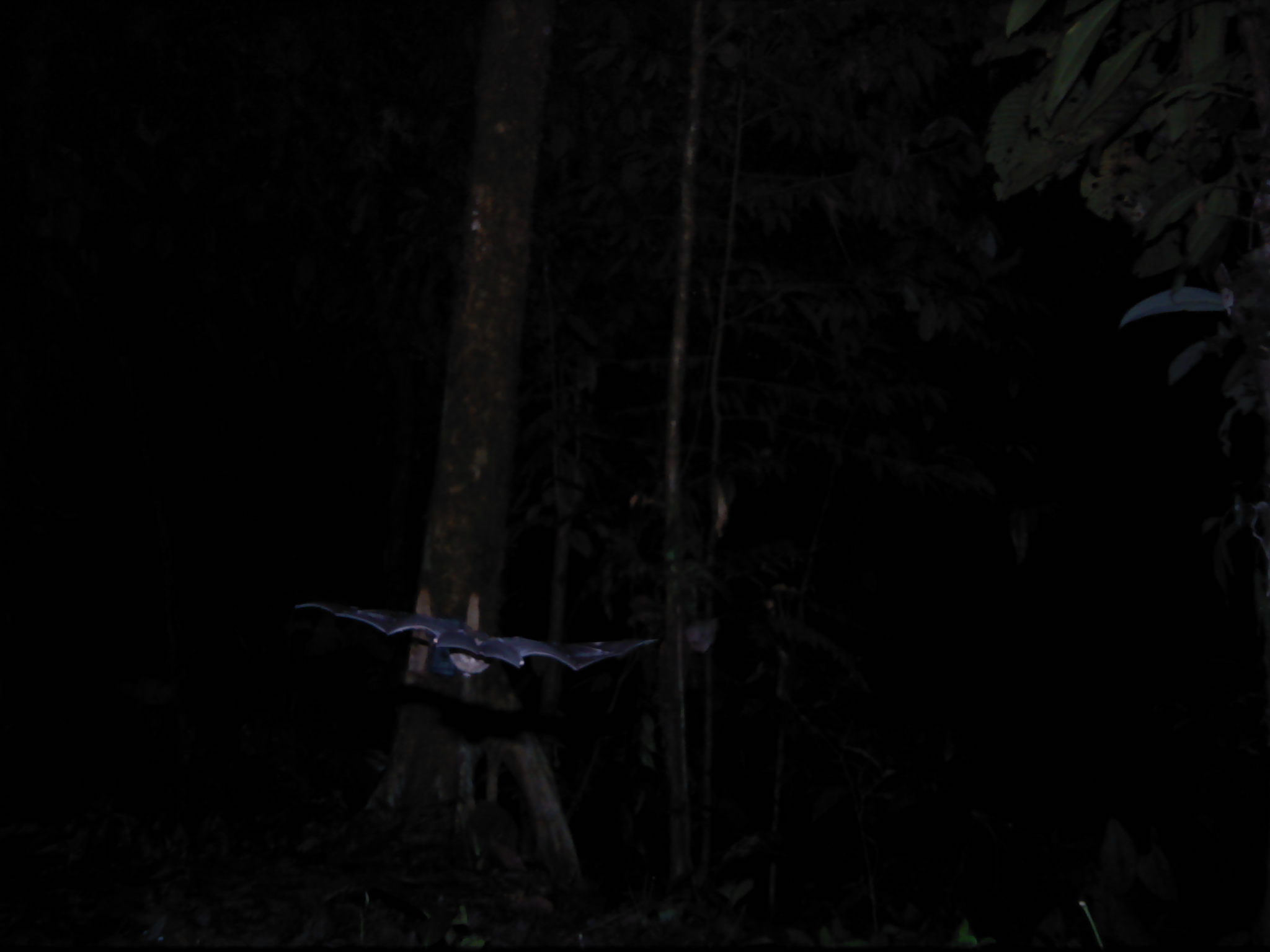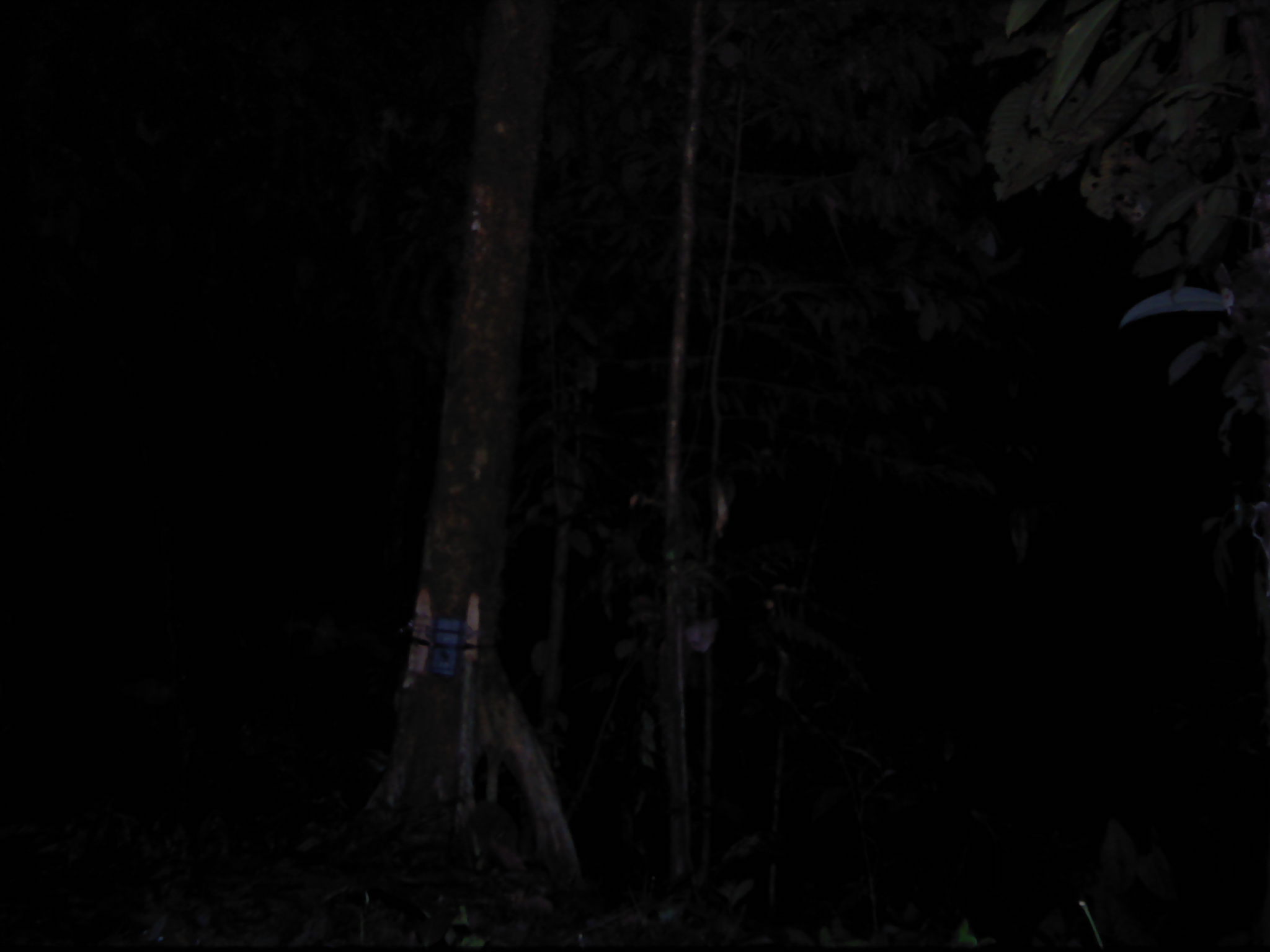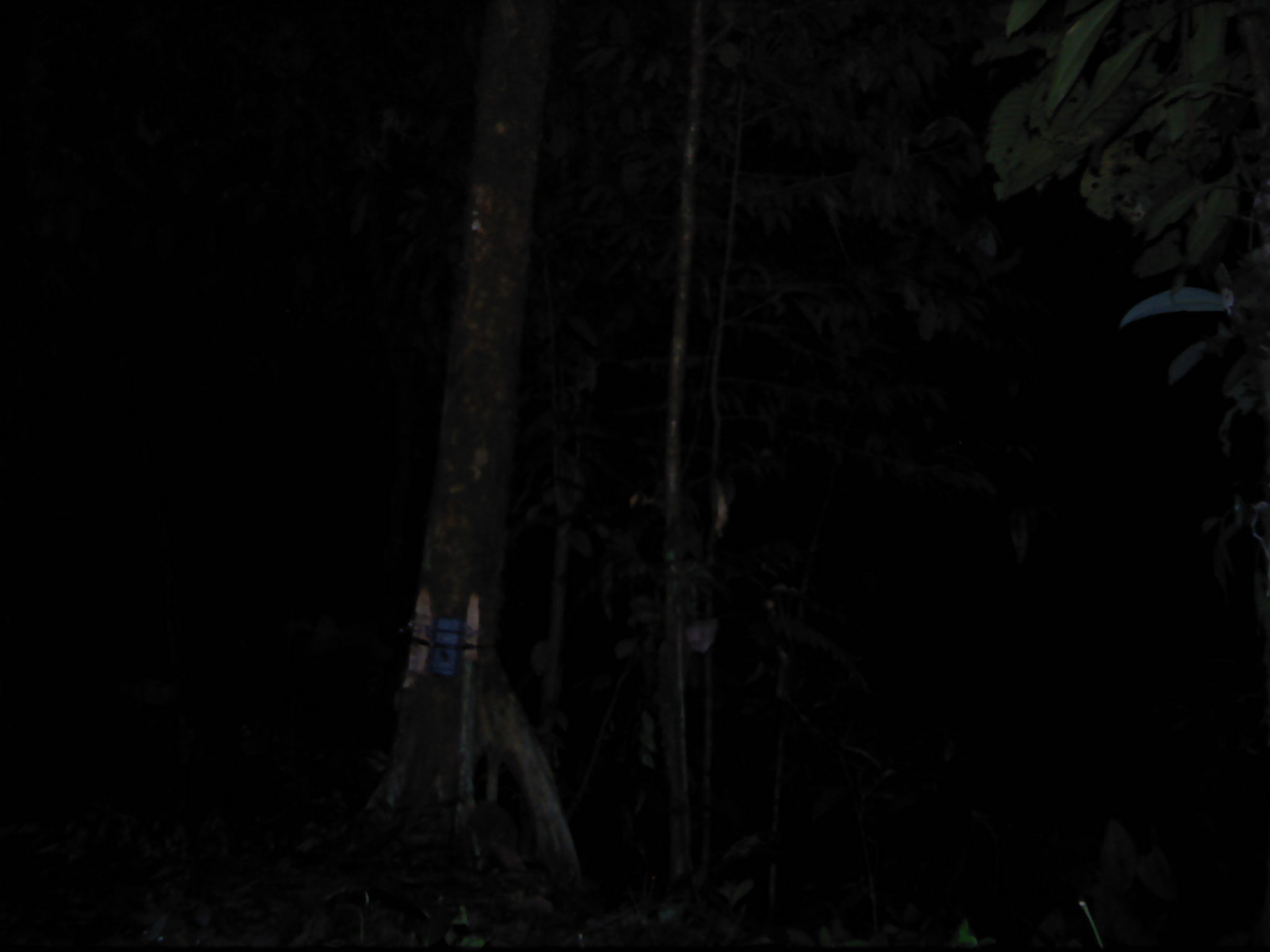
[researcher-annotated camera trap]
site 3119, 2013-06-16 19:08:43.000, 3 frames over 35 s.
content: unidentified animal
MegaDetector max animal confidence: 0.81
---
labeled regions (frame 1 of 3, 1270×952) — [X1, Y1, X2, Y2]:
unknown: [294, 595, 657, 679]